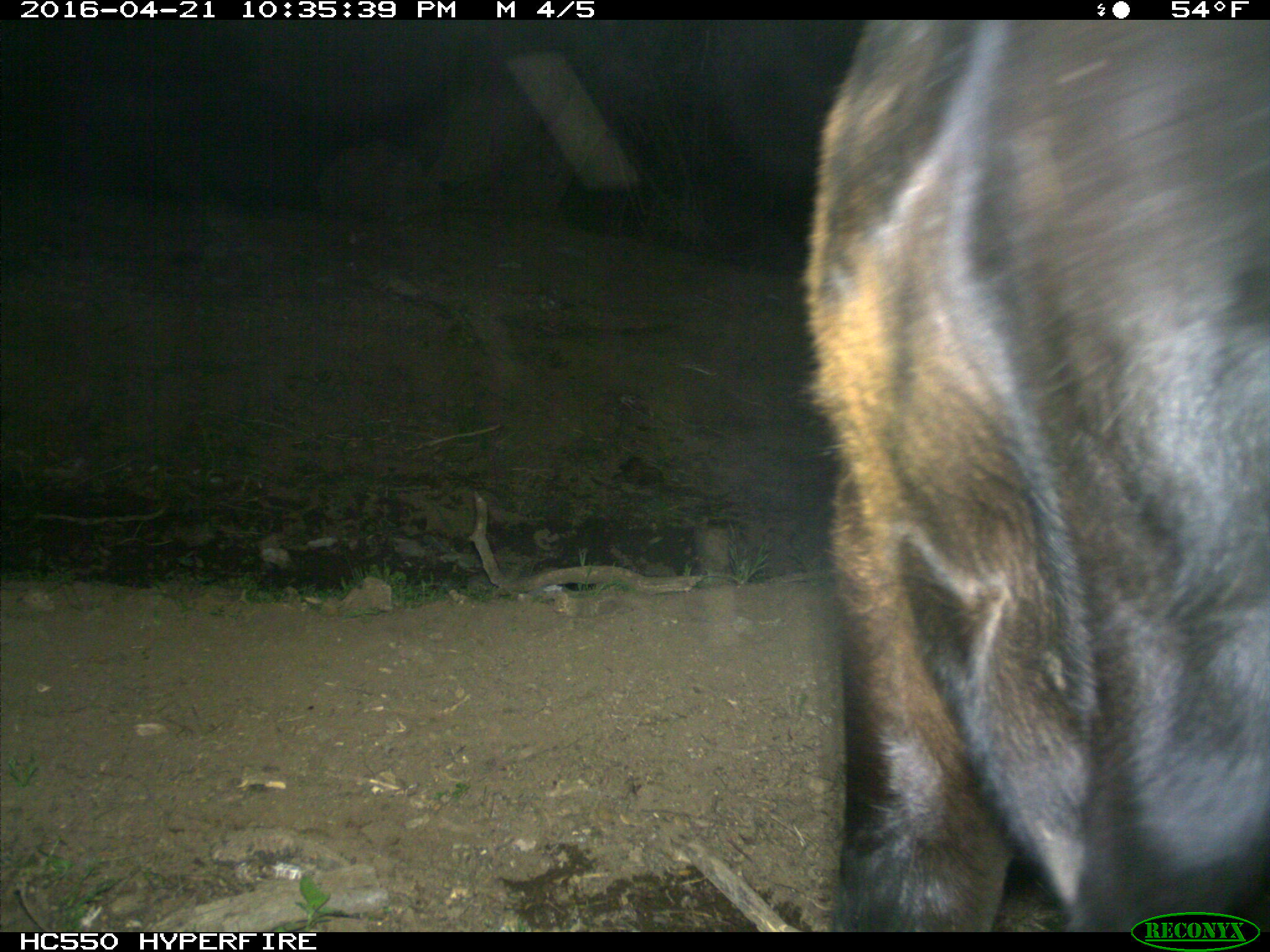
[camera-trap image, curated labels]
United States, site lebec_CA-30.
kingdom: Animalia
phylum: Chordata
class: Mammalia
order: Artiodactyla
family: Bovidae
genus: Bos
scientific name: Bos taurus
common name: domestic cow